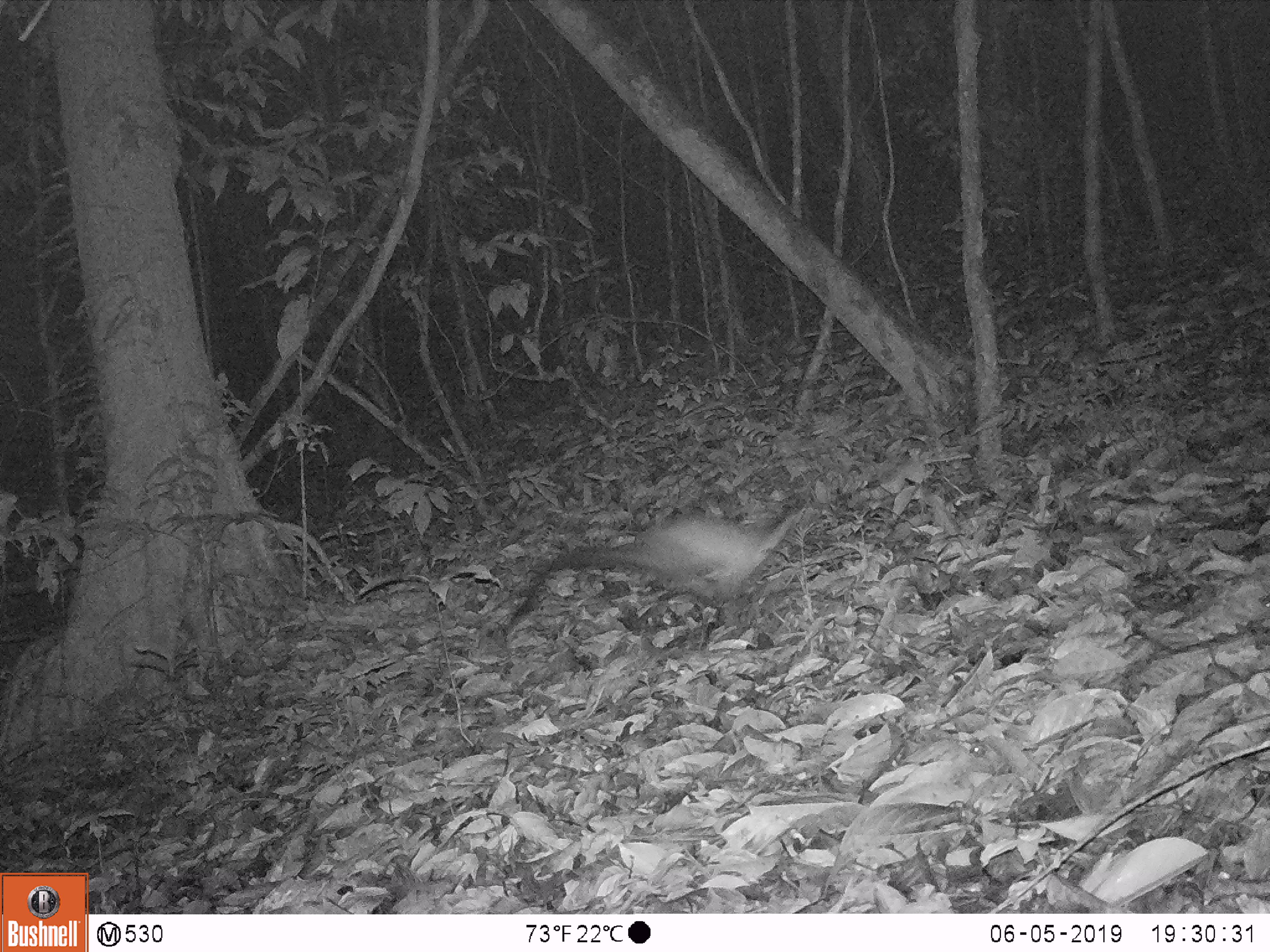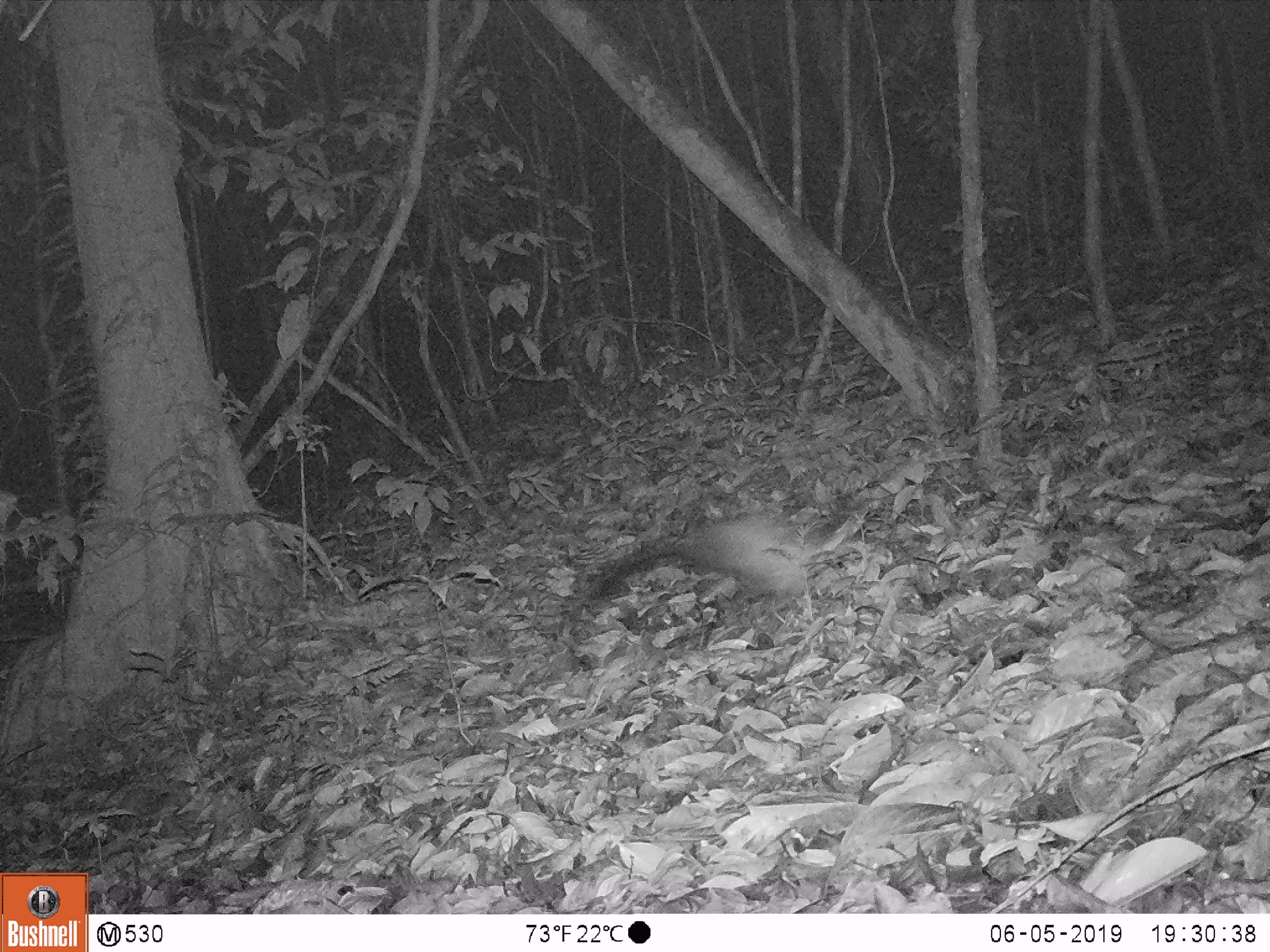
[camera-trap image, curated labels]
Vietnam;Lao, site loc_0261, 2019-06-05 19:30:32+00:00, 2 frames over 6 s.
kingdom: Animalia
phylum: Chordata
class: Mammalia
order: Carnivora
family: Mustelidae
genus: Martes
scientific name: Martes flavigula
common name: yellow-throated marten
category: yellow throated marten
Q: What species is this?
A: Yellow throated marten (yellow-throated marten) (Martes flavigula).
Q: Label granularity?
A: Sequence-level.